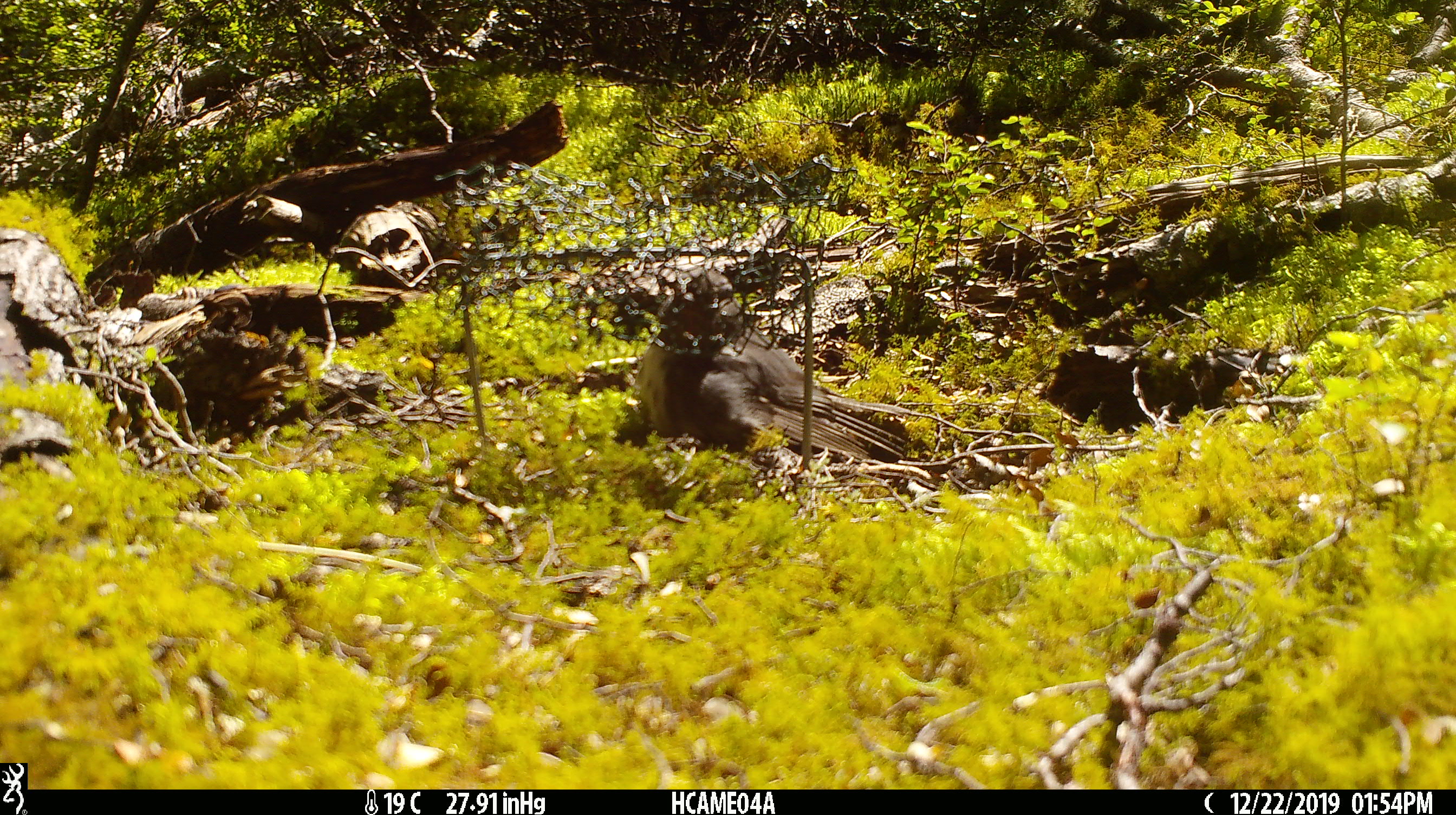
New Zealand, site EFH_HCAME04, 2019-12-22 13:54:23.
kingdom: Animalia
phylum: Chordata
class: Aves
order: Passeriformes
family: Petroicidae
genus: Petroica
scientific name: Petroica australis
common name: new zealand robin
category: robin